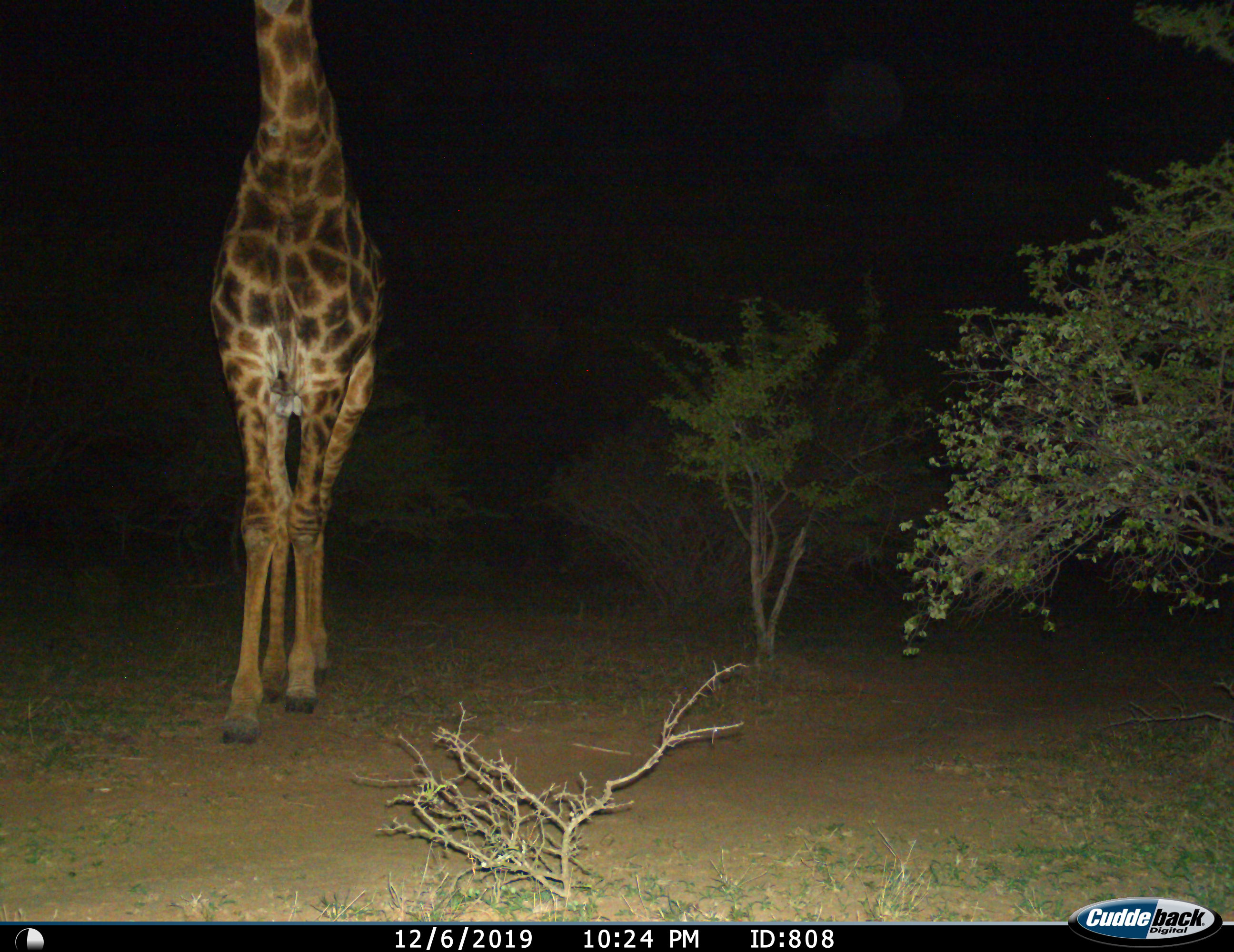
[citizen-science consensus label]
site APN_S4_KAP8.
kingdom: Animalia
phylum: Chordata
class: Mammalia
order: Artiodactyla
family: Giraffidae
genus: Giraffa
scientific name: Giraffa camelopardalis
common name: giraffe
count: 1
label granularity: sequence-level